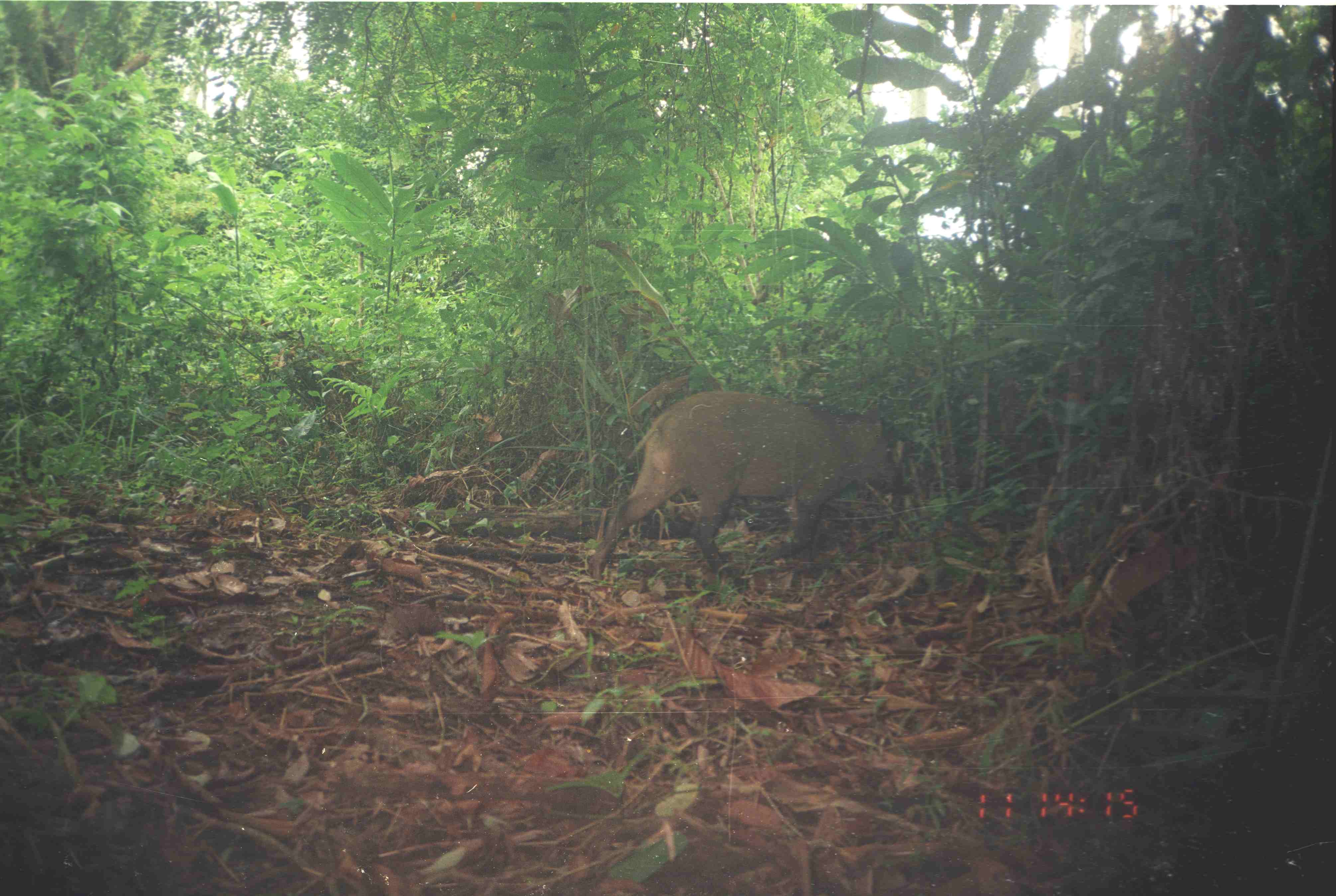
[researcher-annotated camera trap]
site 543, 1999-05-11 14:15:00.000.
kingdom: Animalia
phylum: Chordata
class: Mammalia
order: Artiodactyla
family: Suidae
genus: Sus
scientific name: Sus scrofa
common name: wild boar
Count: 1.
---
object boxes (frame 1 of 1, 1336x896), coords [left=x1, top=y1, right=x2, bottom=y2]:
sus scrofa: [left=588, top=390, right=918, bottom=593]